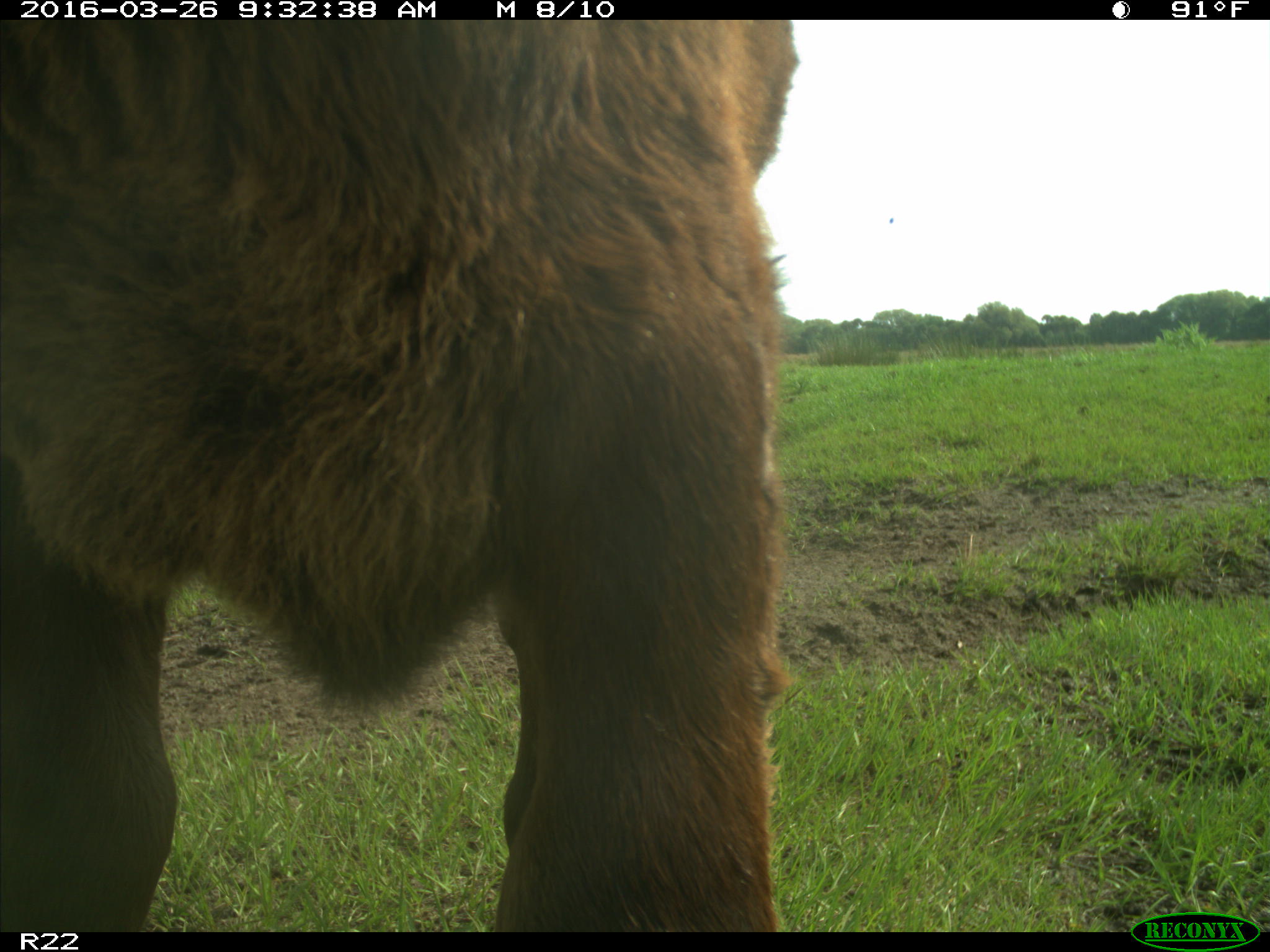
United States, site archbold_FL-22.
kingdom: Animalia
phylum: Chordata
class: Mammalia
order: Artiodactyla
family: Bovidae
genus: Bos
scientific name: Bos taurus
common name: domestic cow